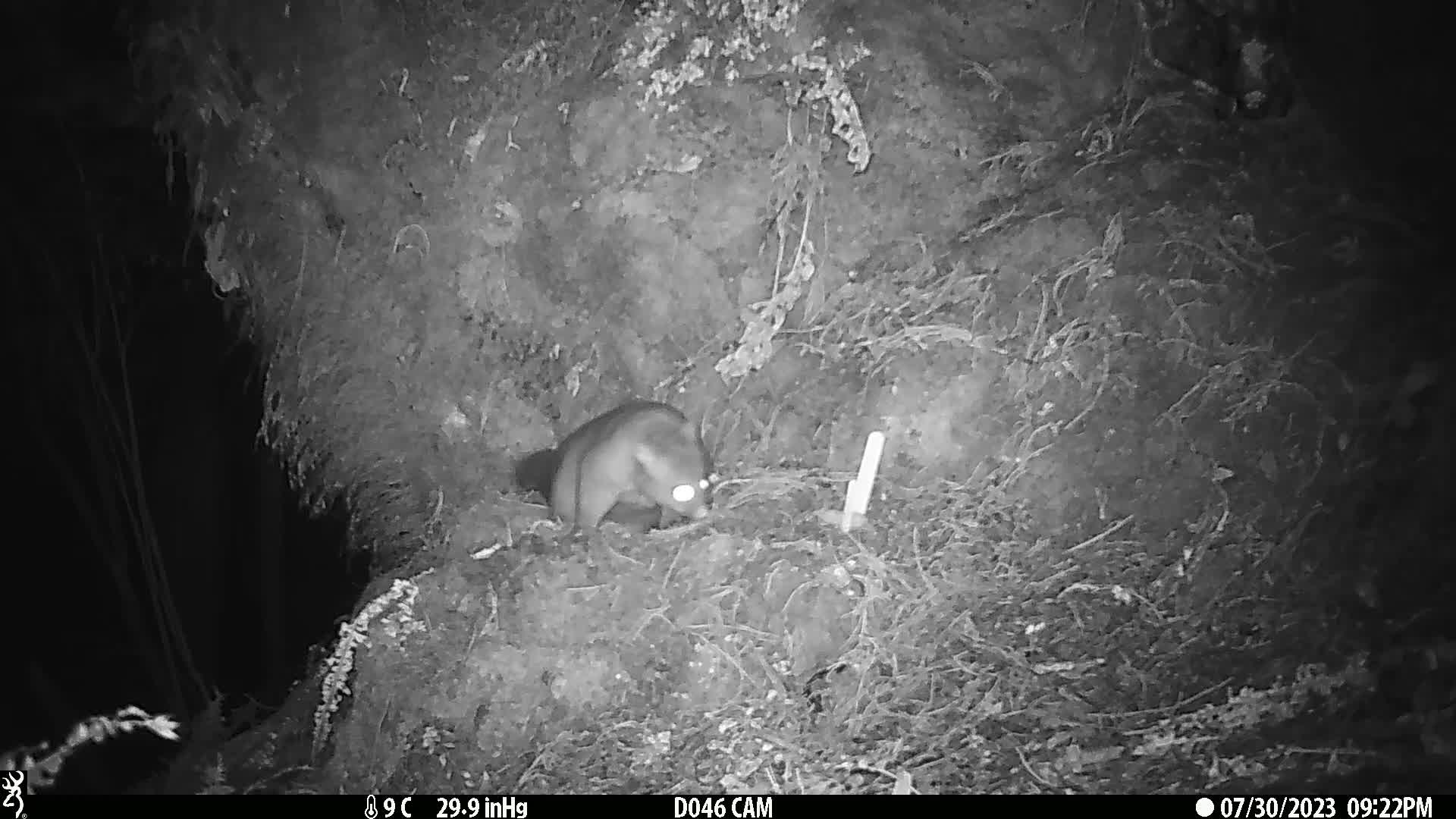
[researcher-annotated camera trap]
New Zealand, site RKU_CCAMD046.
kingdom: Animalia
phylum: Chordata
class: Mammalia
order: Diprotodontia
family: Phalangeridae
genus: Trichosurus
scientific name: Trichosurus vulpecula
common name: common brushtail possum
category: possum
Possum (common brushtail possum) (Trichosurus vulpecula).